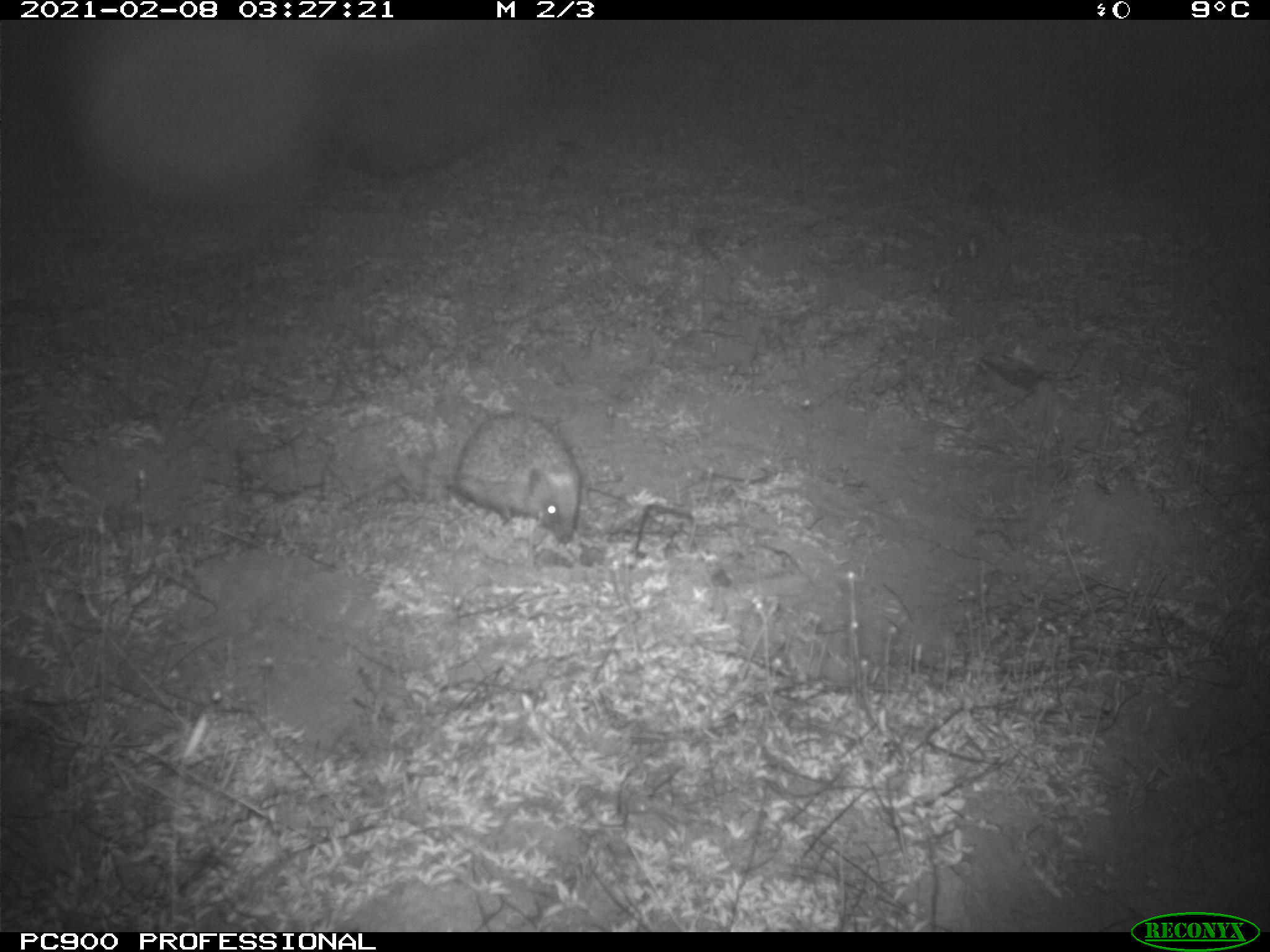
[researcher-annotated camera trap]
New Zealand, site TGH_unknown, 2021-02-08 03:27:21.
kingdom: Animalia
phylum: Chordata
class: Mammalia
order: Eulipotyphla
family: Erinaceidae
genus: Erinaceus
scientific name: Erinaceus europaeus europaeus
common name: european hedgehog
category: hedgehog